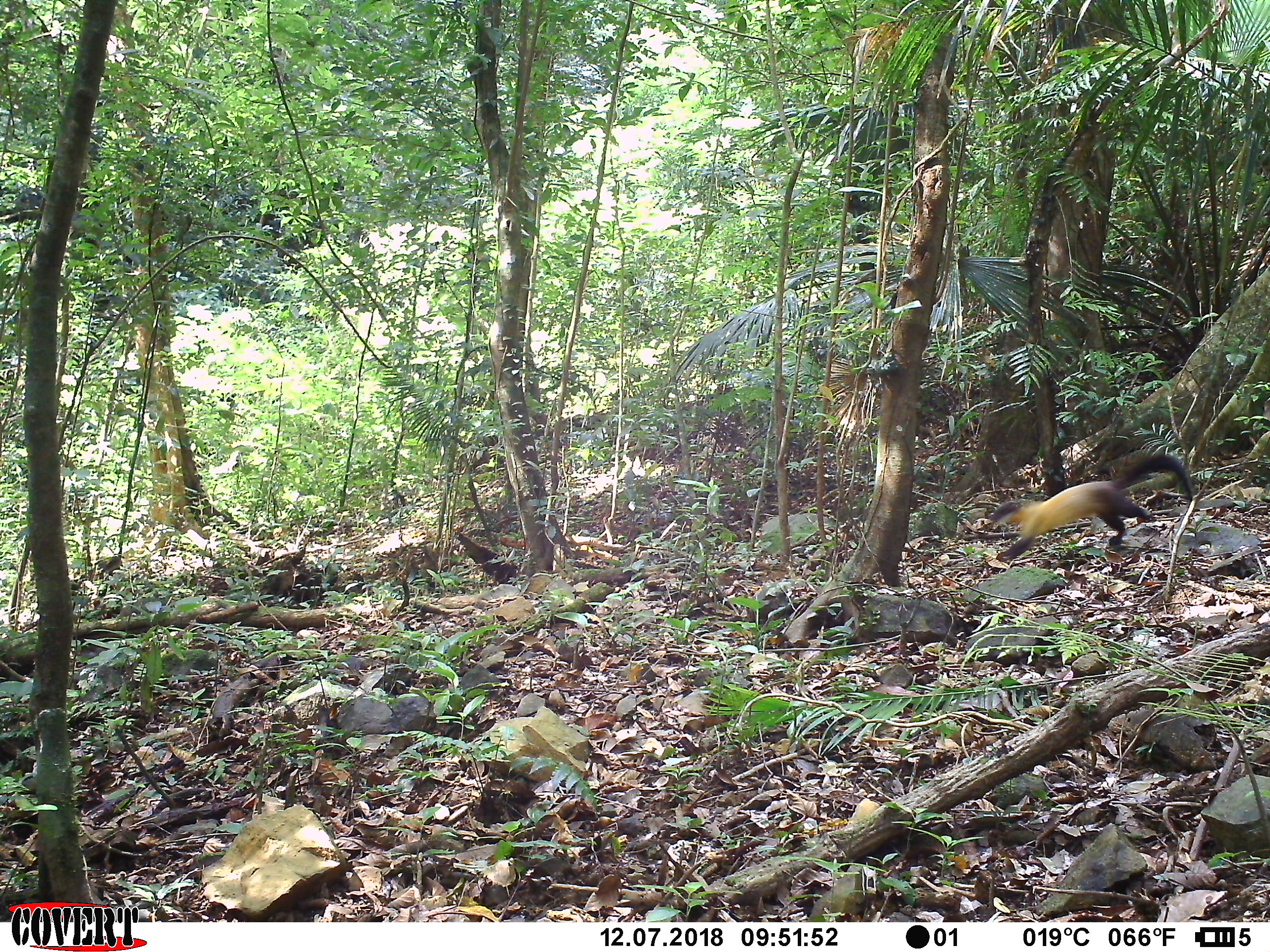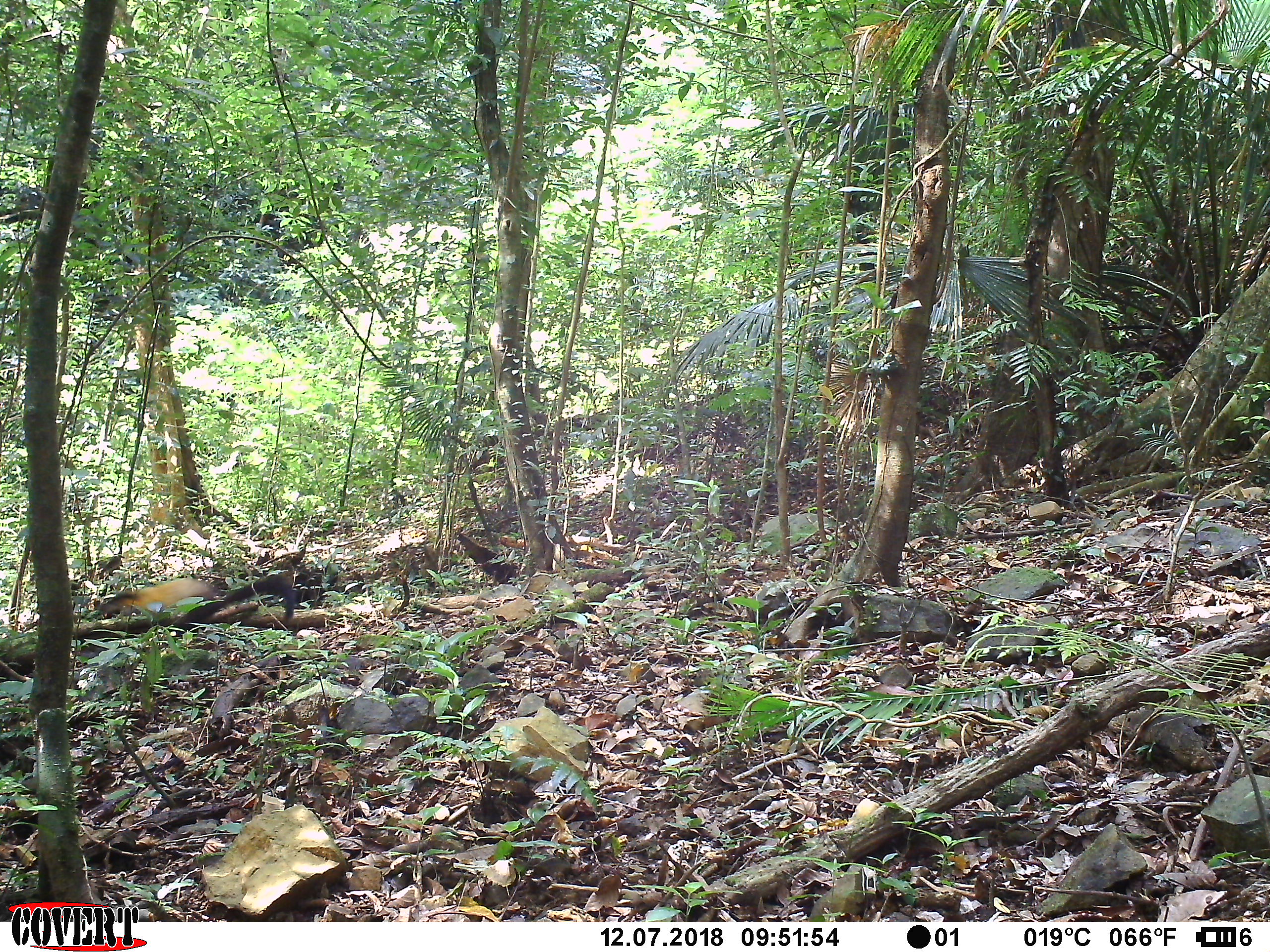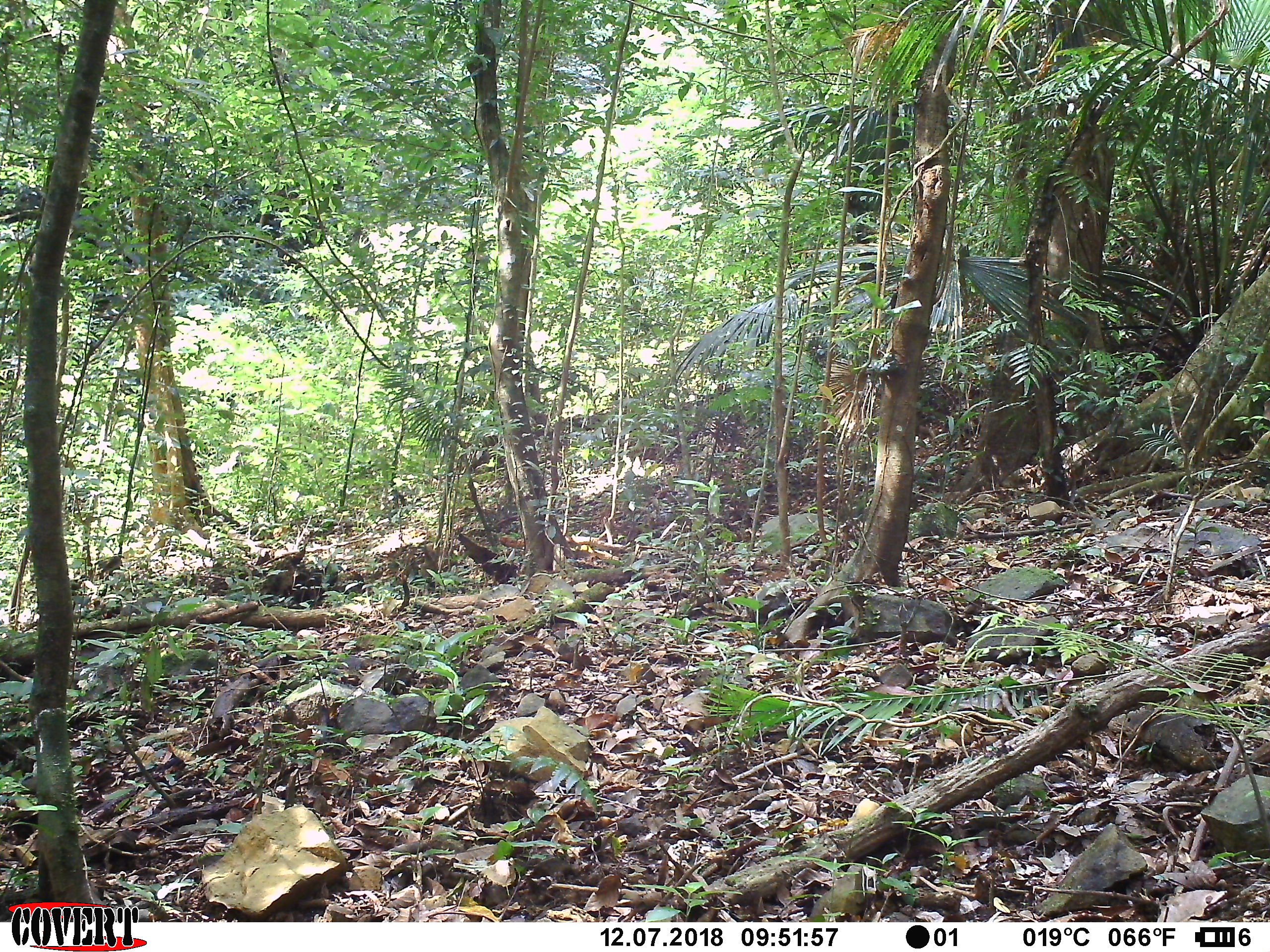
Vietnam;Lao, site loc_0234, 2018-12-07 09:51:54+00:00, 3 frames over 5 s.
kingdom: Animalia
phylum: Chordata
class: Mammalia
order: Carnivora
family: Mustelidae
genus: Martes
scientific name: Martes flavigula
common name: yellow-throated marten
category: yellow throated marten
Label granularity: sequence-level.